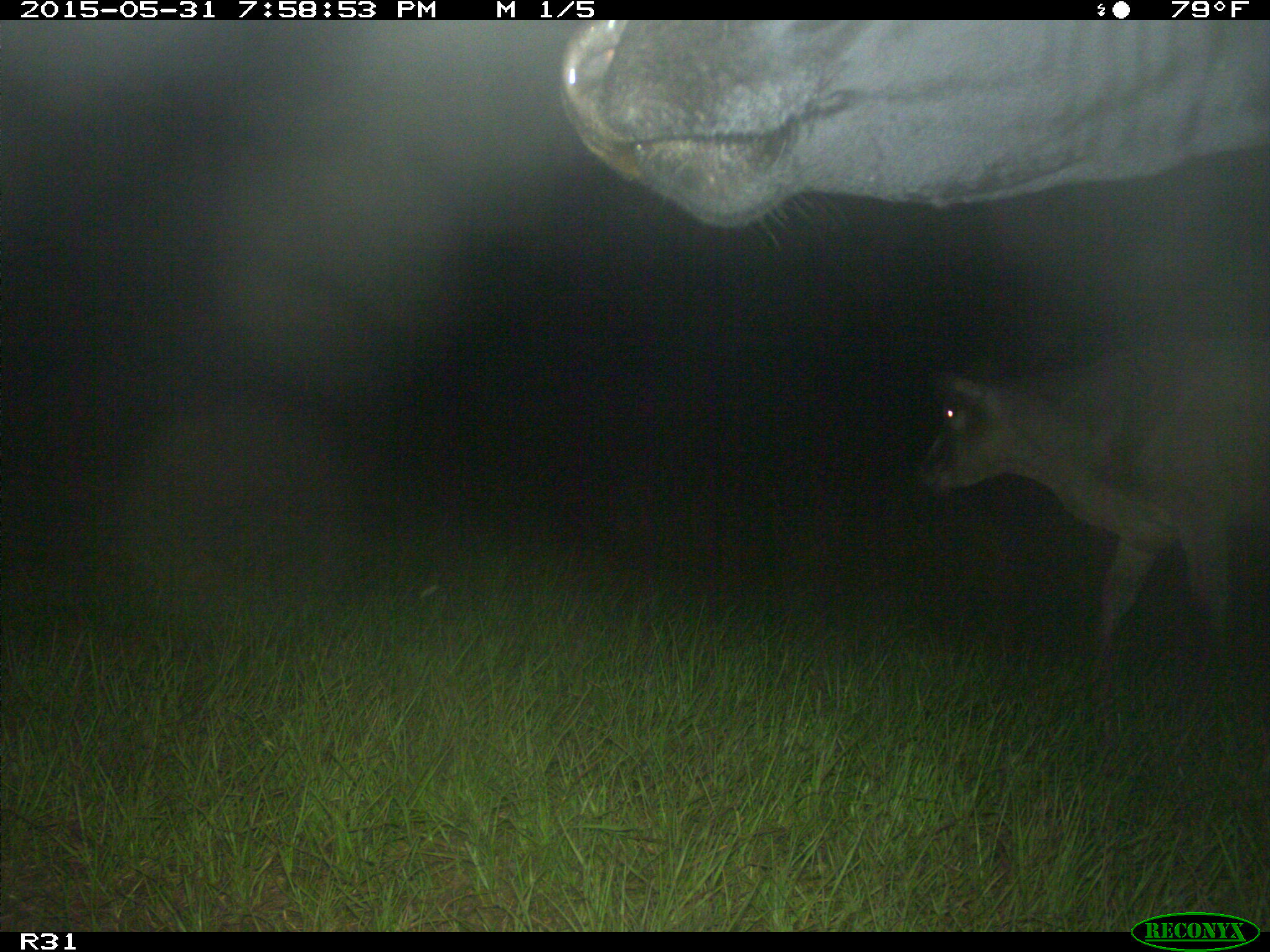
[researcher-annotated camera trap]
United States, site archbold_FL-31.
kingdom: Animalia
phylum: Chordata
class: Mammalia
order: Artiodactyla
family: Bovidae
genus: Bos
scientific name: Bos taurus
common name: domestic cow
Bos taurus (domestic cow).